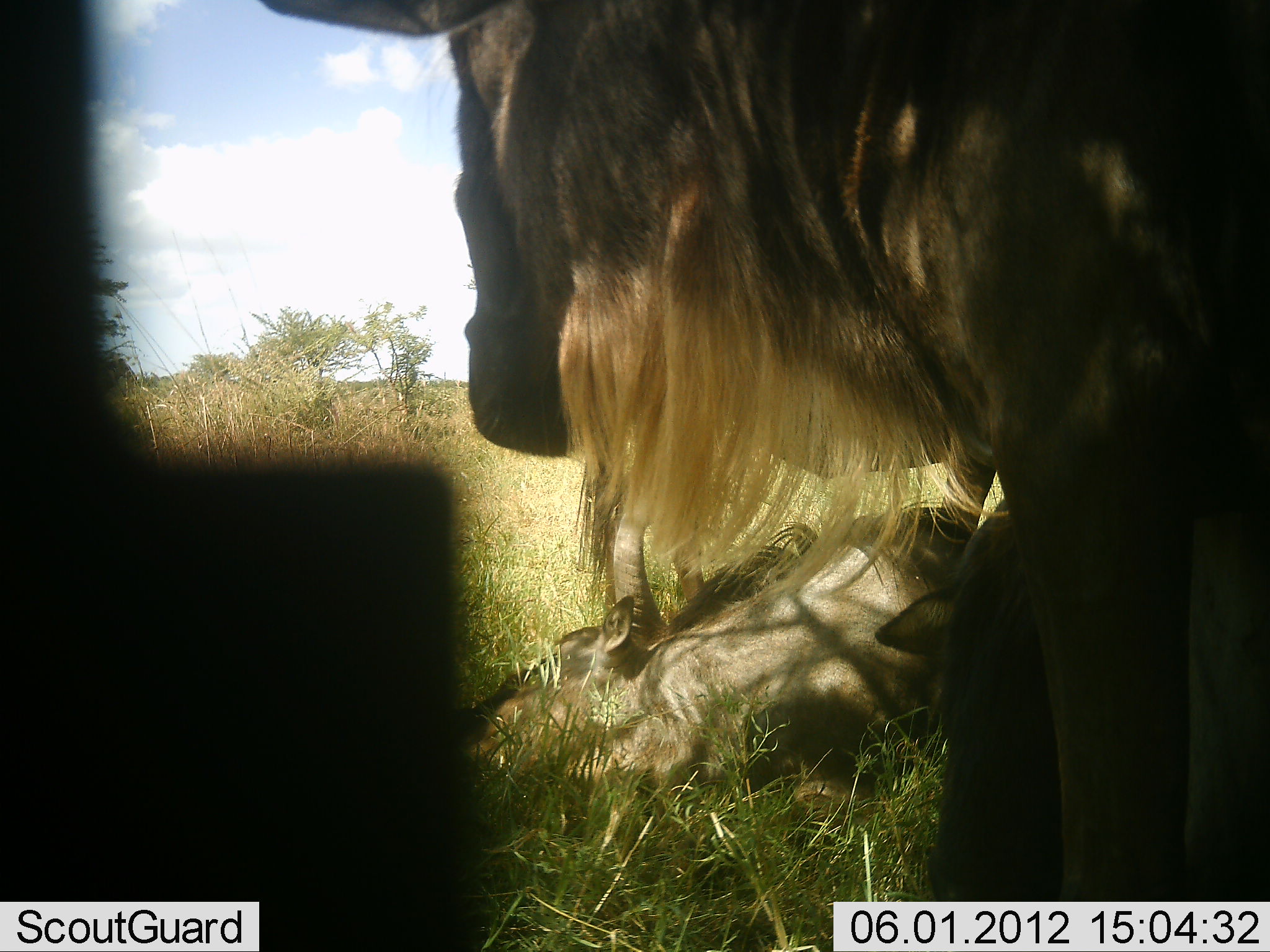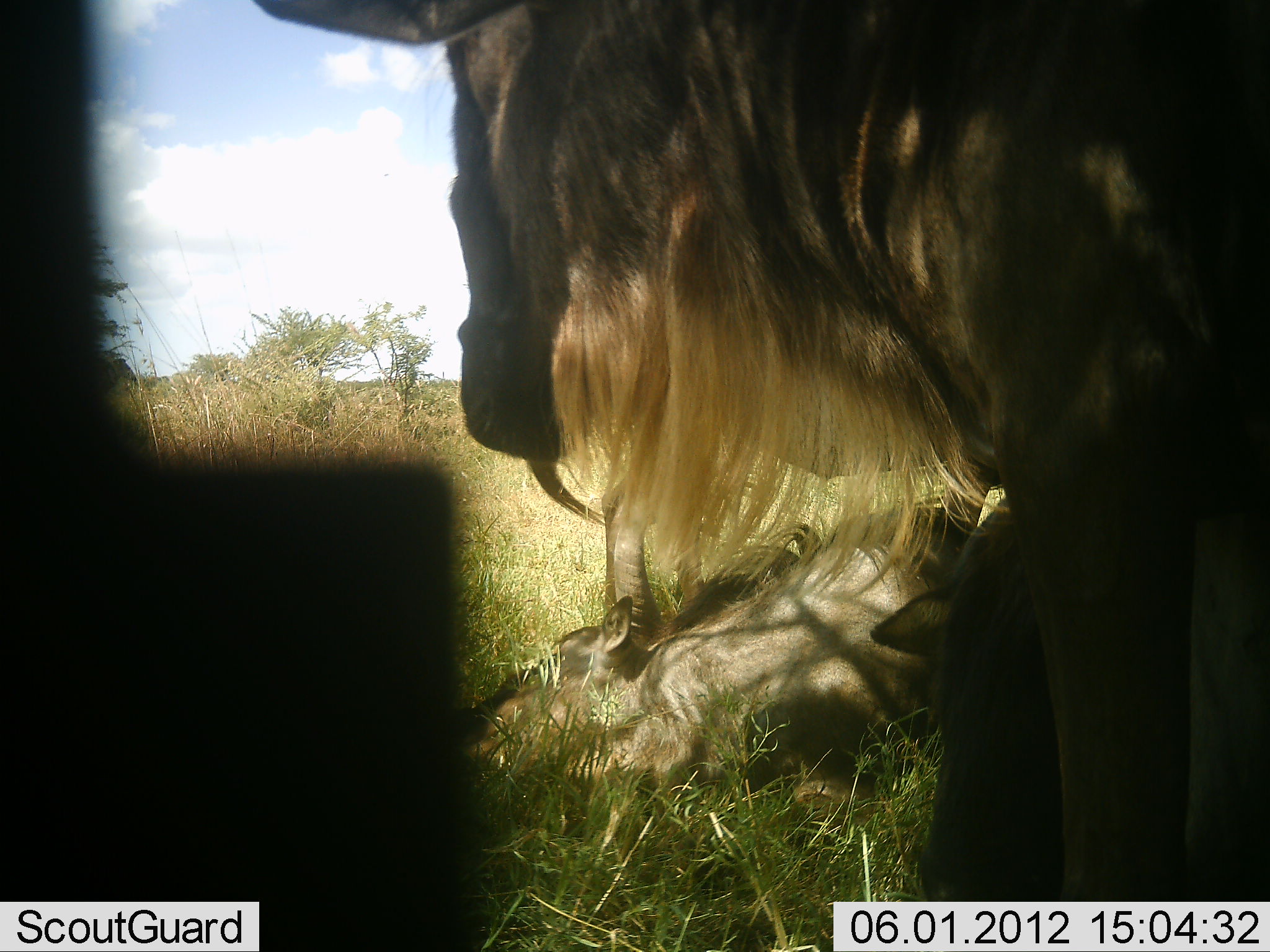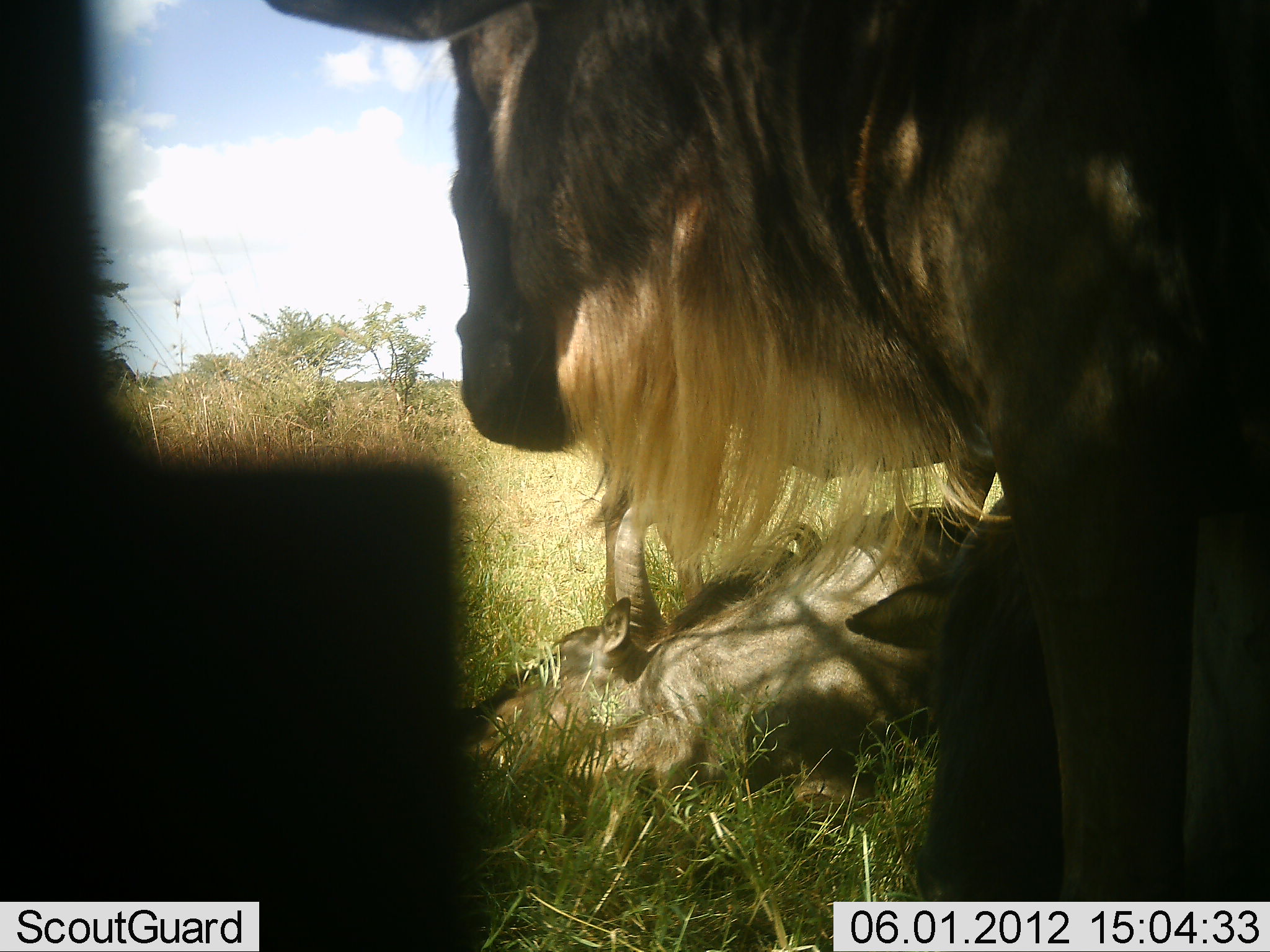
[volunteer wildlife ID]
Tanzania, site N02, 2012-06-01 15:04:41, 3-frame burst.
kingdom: Animalia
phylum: Chordata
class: Mammalia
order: Artiodactyla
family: Bovidae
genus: Connochaetes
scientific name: Connochaetes taurinus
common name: blue wildebeest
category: wildebeest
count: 3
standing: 90%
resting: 100%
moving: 0%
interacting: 10%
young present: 60%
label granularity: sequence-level